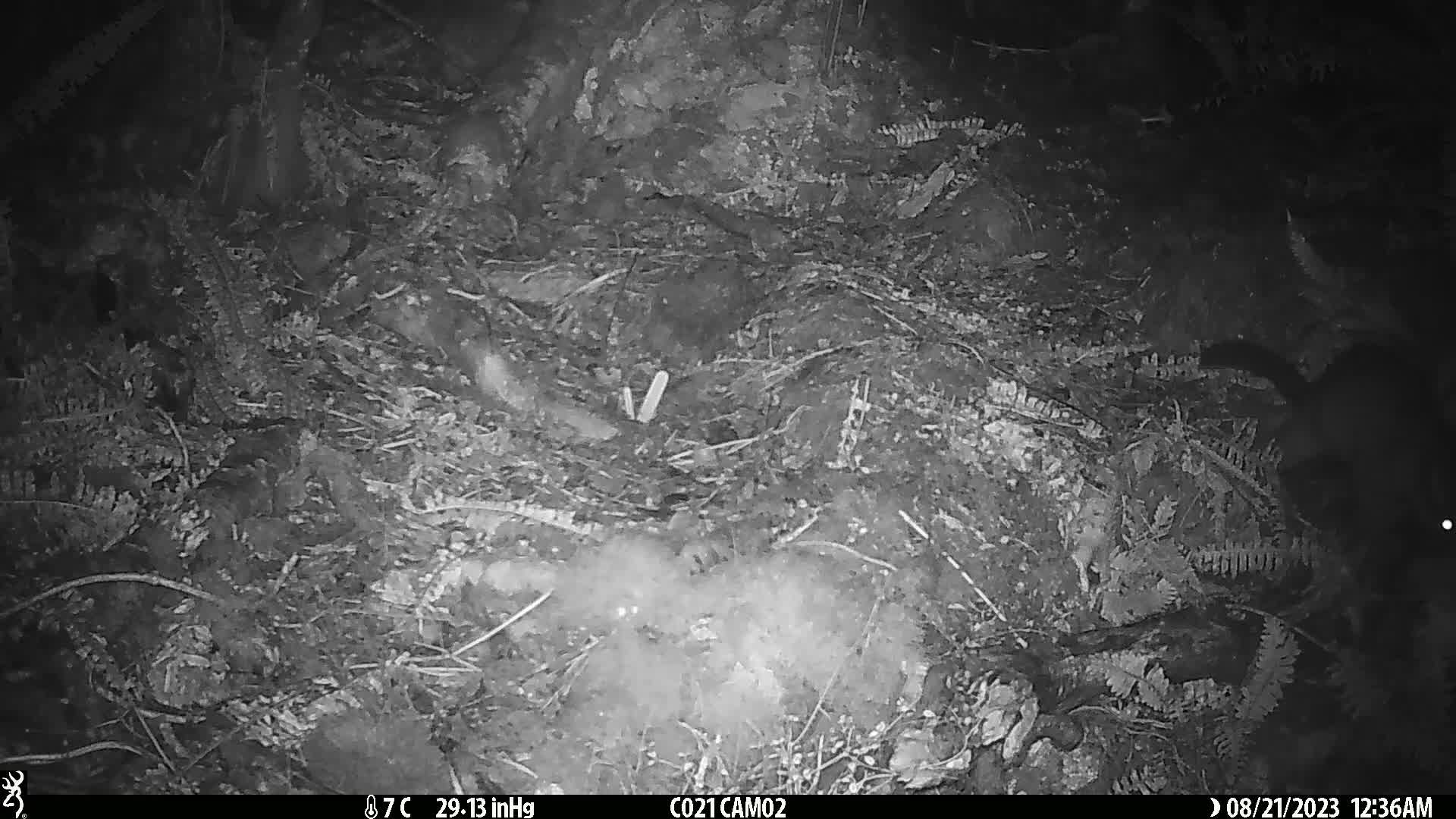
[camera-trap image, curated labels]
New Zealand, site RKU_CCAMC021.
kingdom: Animalia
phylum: Chordata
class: Mammalia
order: Diprotodontia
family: Phalangeridae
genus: Trichosurus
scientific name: Trichosurus vulpecula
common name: common brushtail possum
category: possum